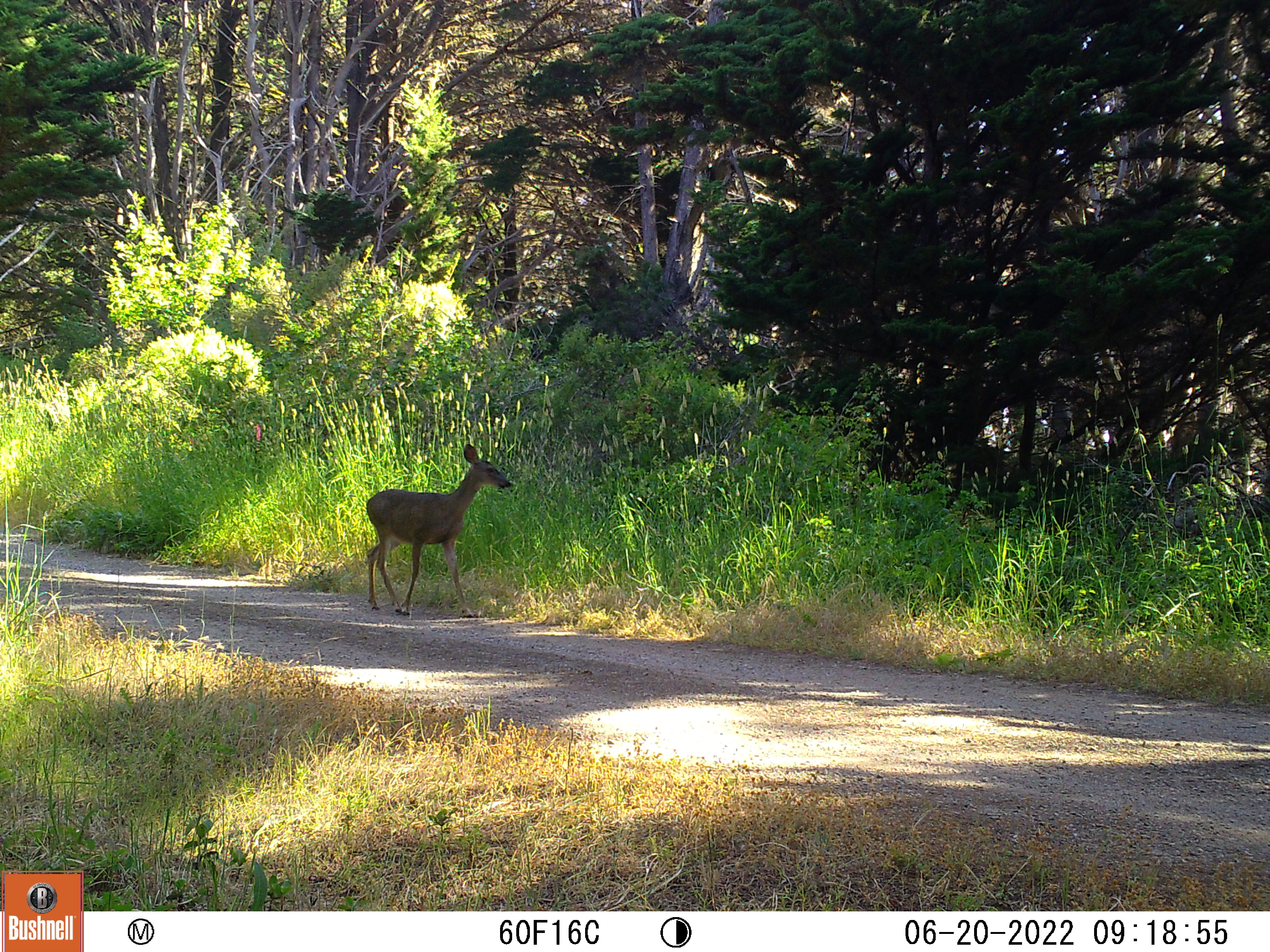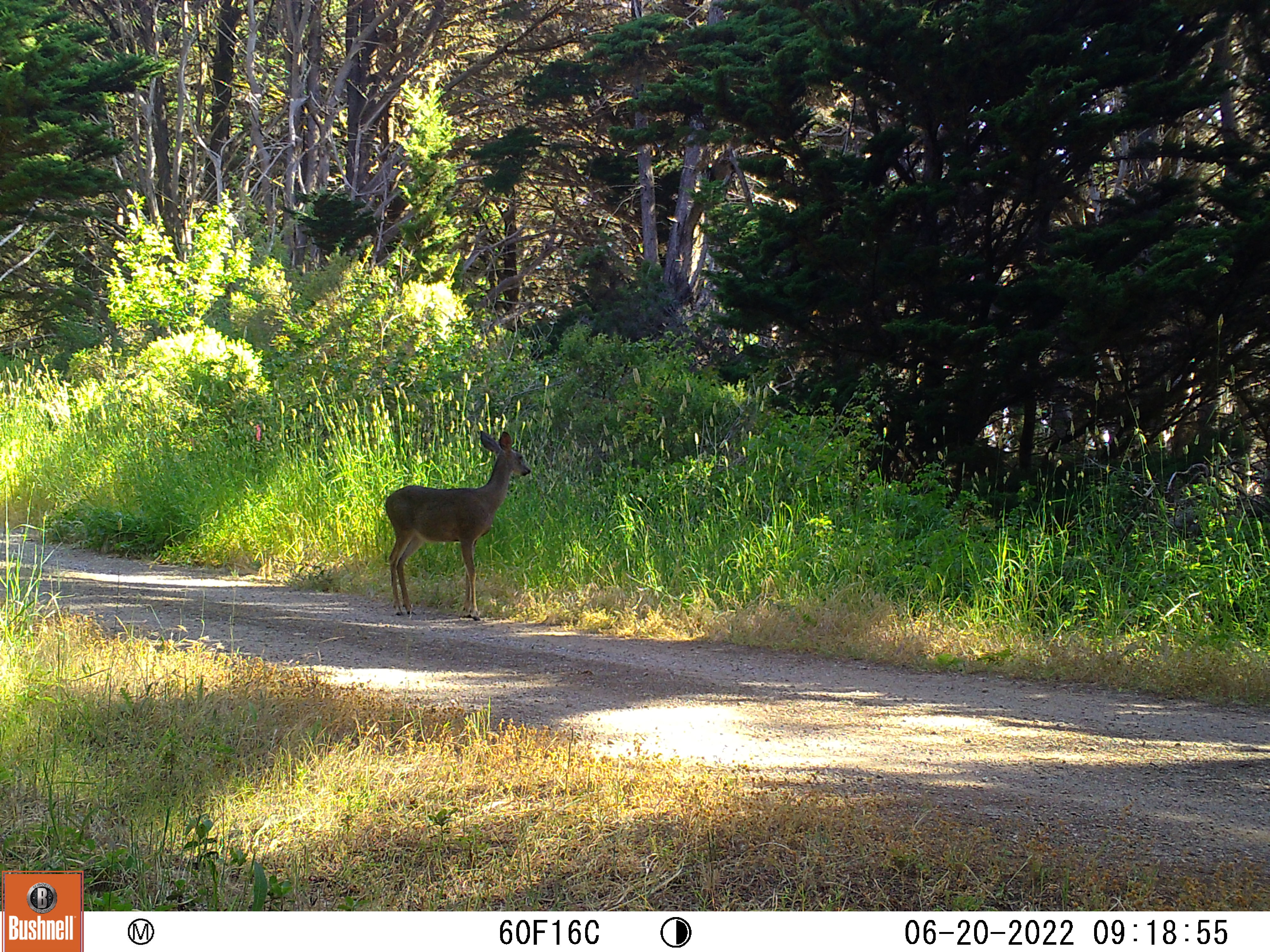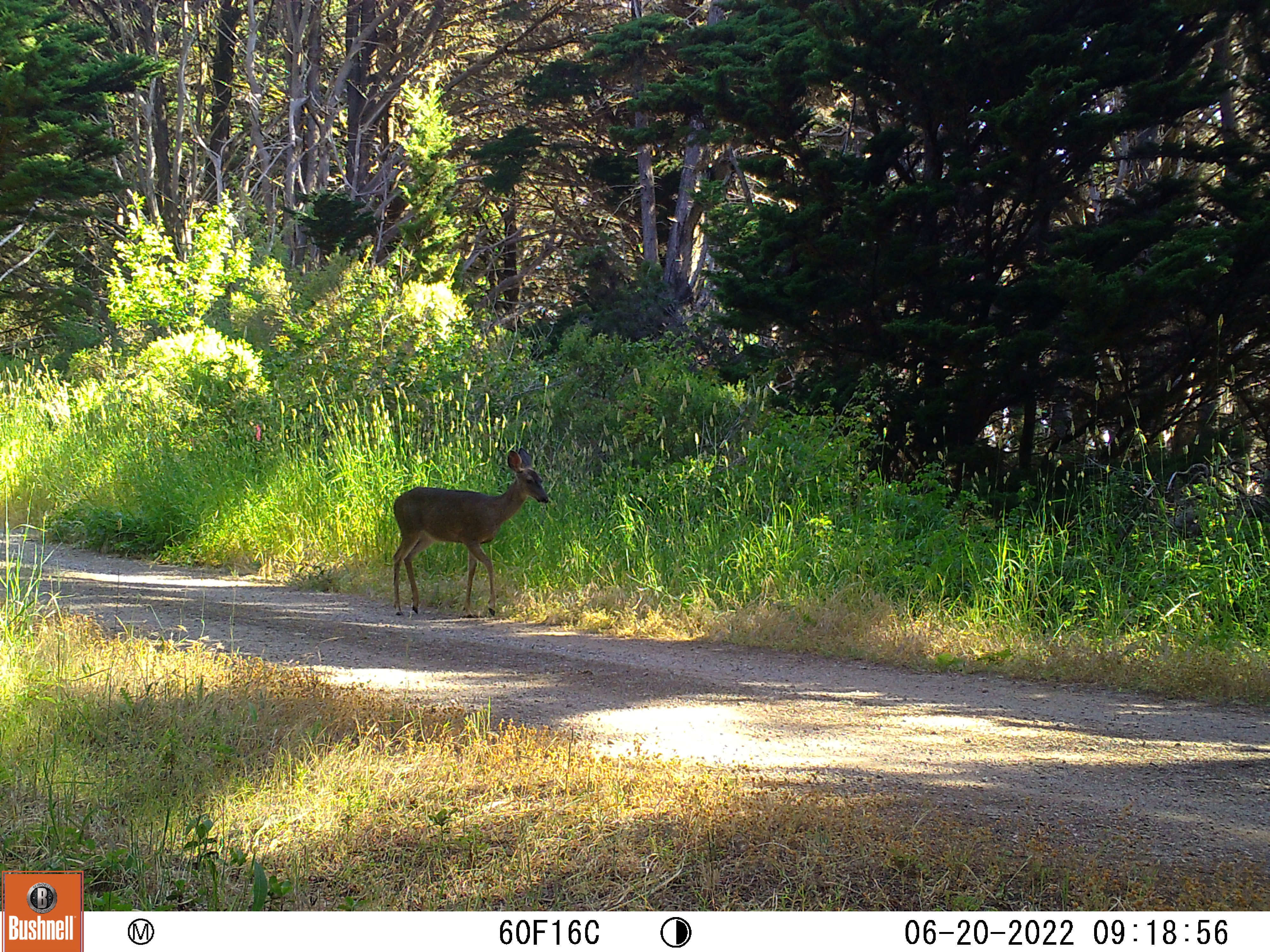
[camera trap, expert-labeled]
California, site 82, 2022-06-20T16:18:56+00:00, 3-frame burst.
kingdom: Animalia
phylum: Chordata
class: Mammalia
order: Artiodactyla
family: Cervidae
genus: Odocoileus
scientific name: Odocoileus hemionus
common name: mule deer